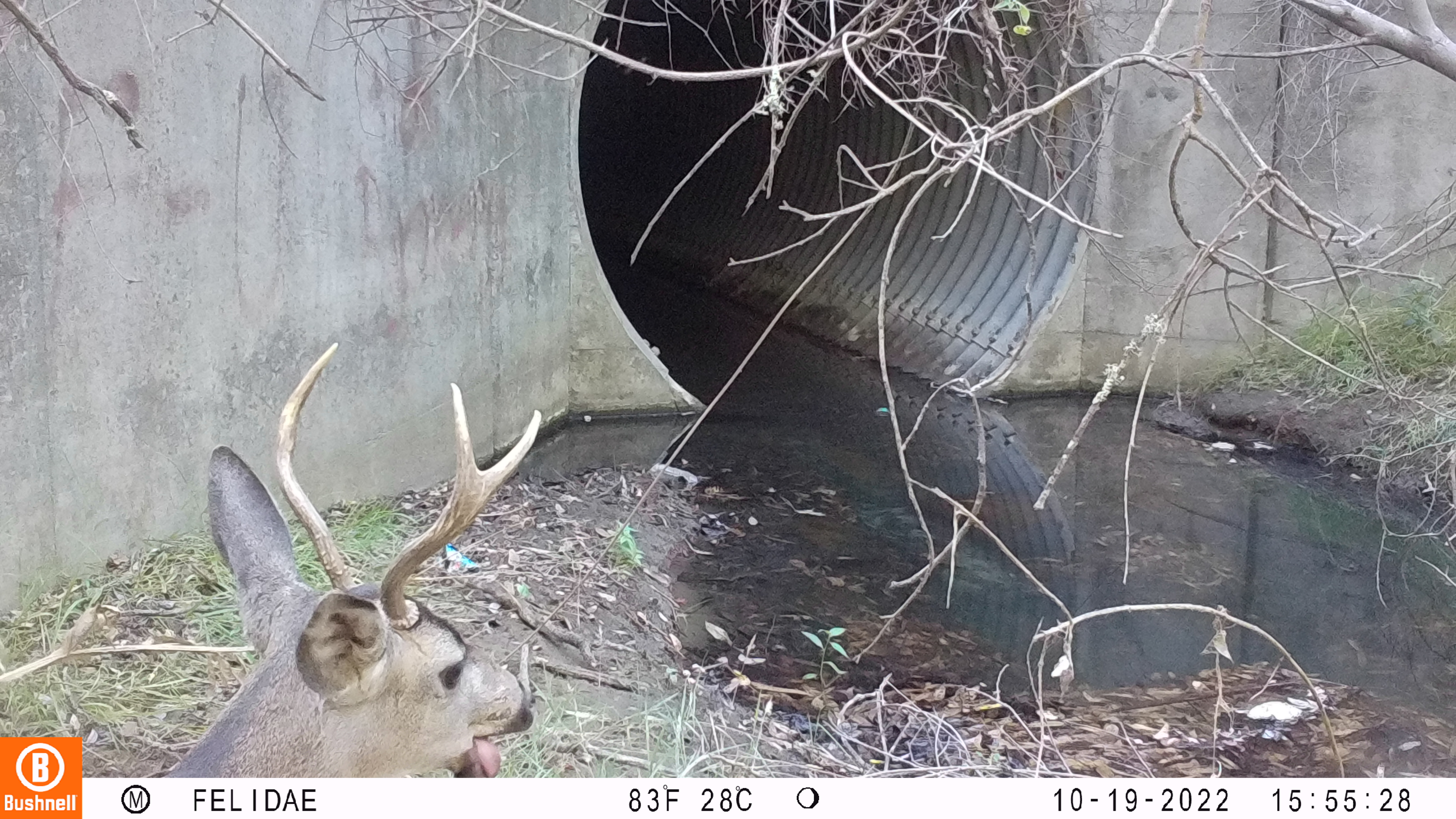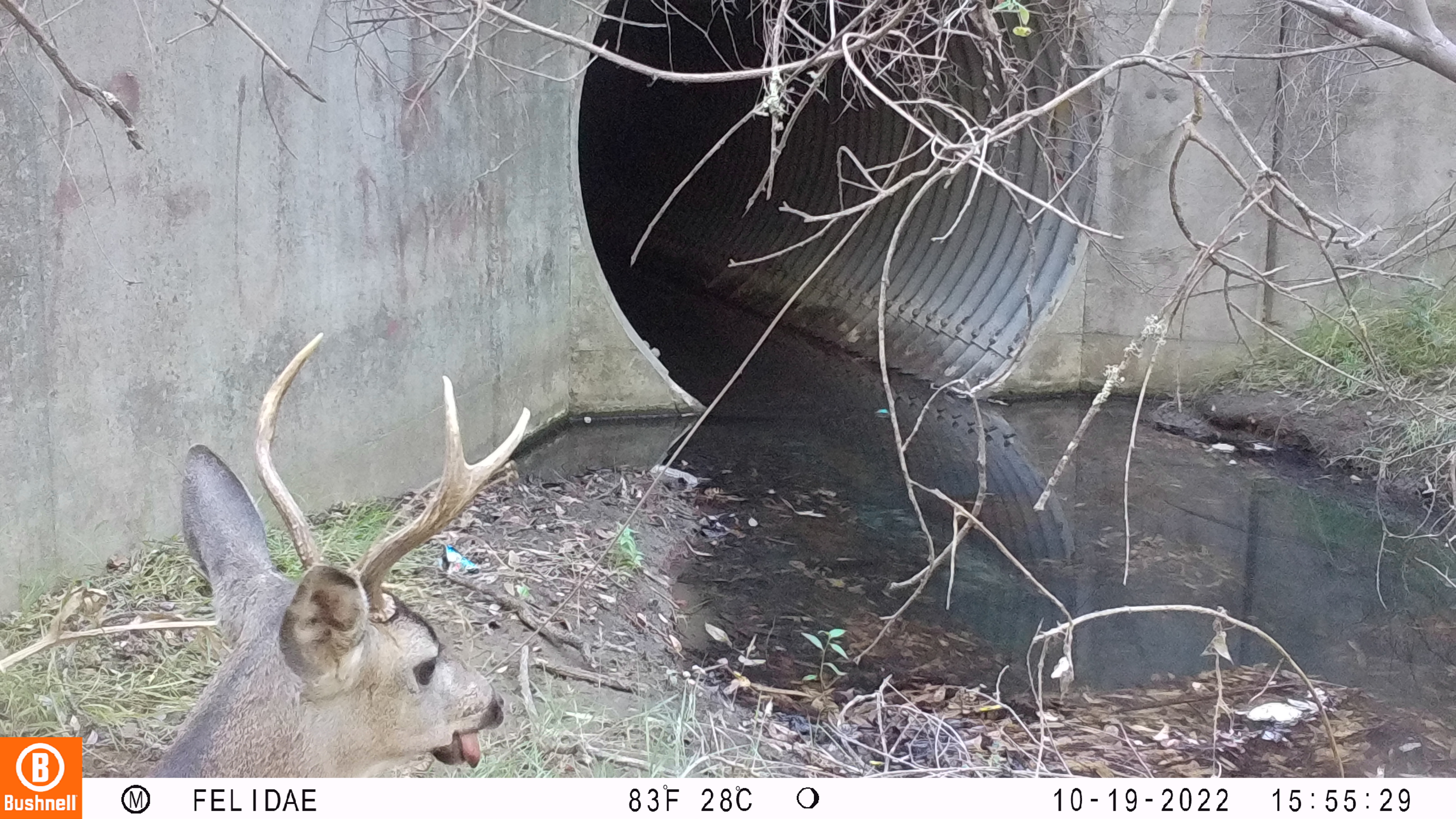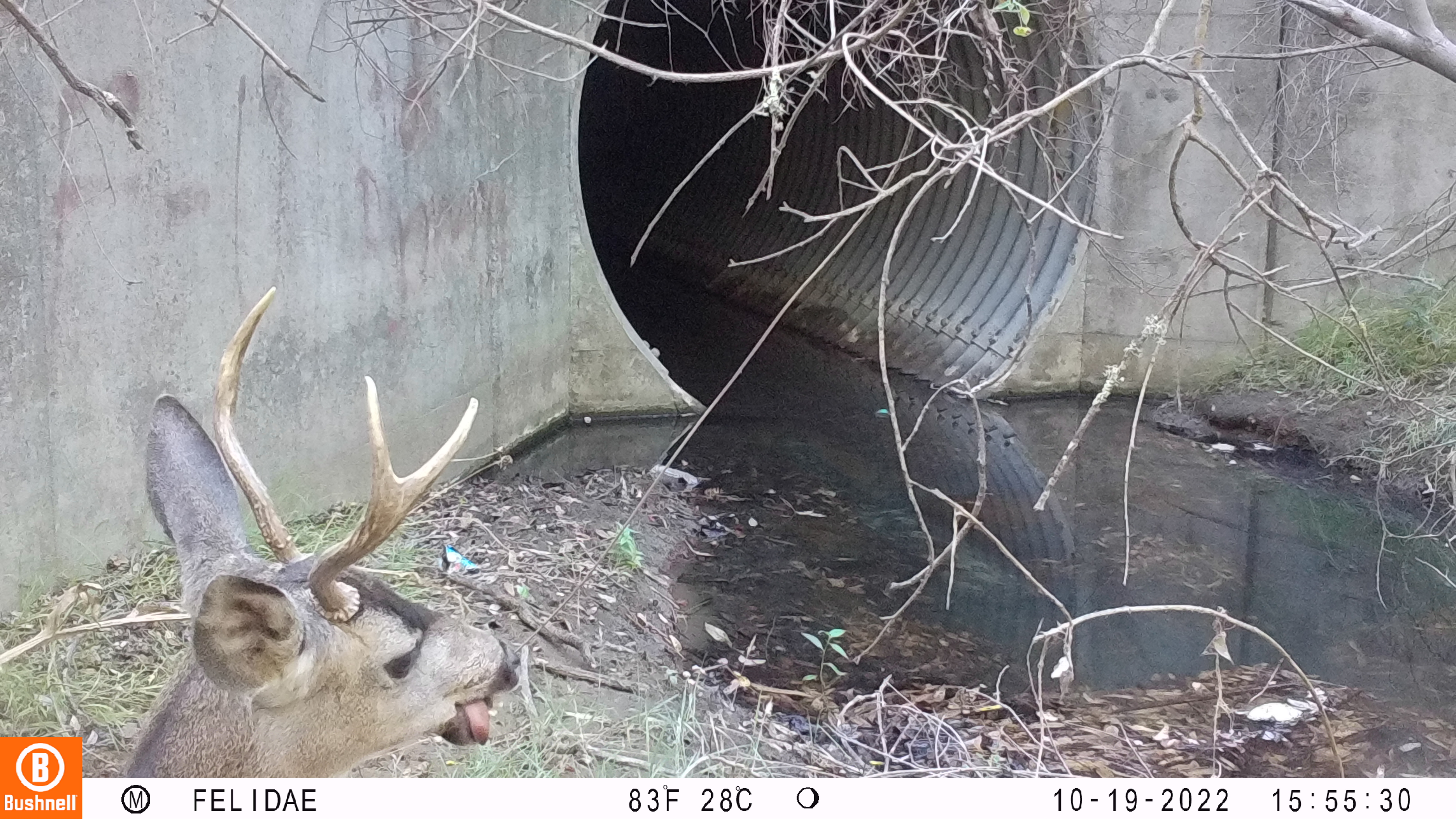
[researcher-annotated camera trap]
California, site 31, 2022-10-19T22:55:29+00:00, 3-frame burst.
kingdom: Animalia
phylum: Chordata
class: Mammalia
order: Artiodactyla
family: Cervidae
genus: Odocoileus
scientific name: Odocoileus hemionus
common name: mule deer